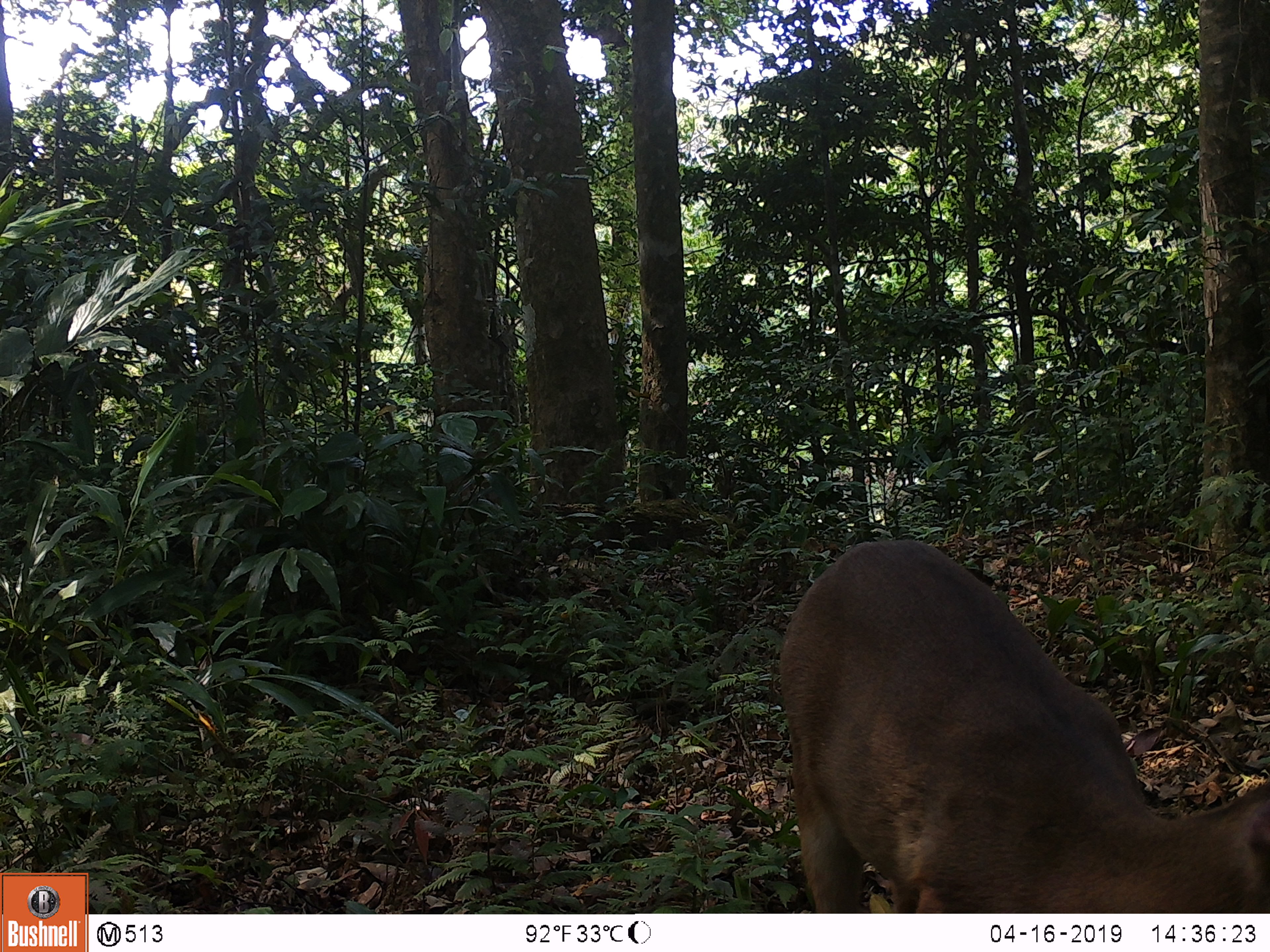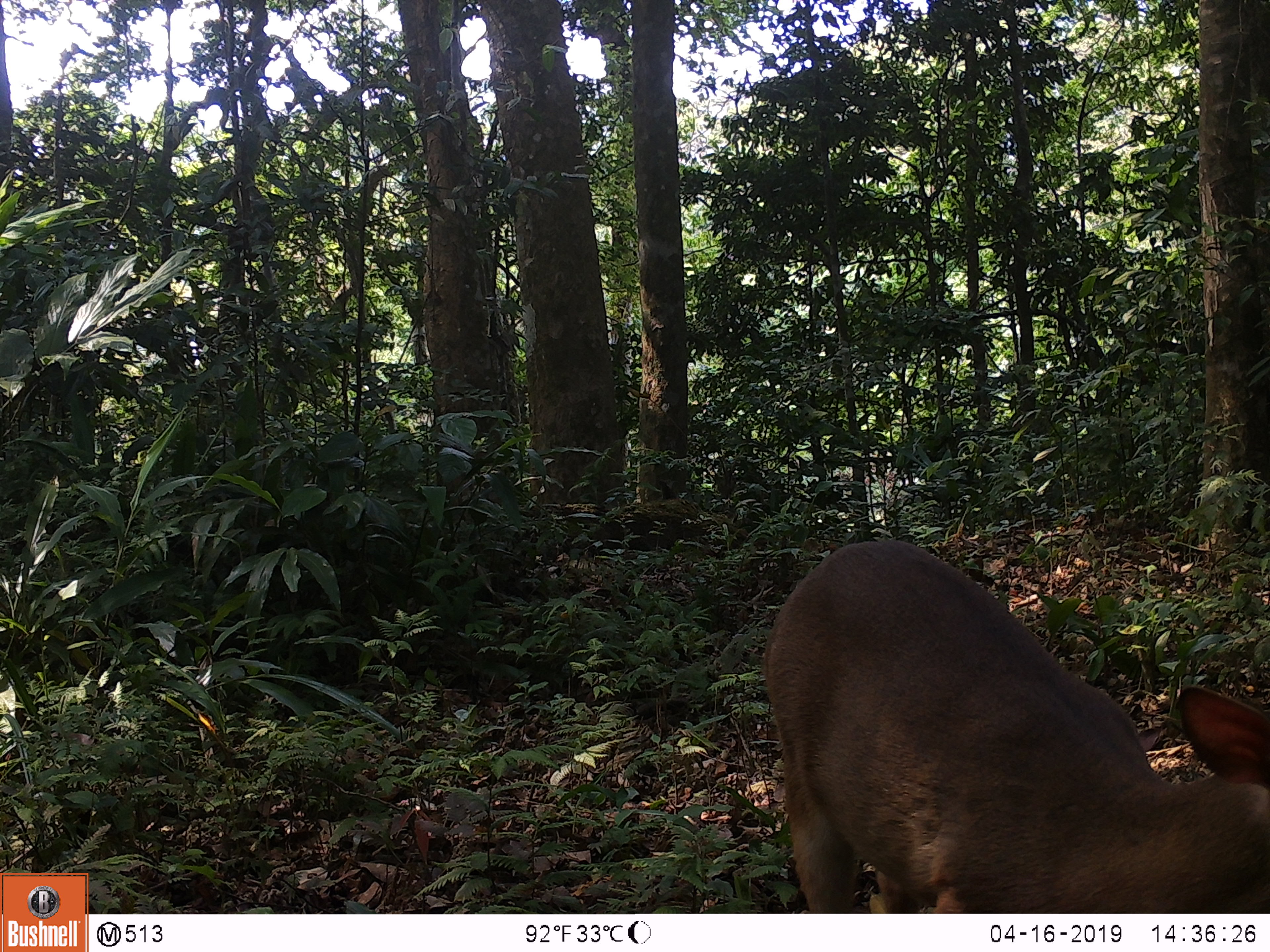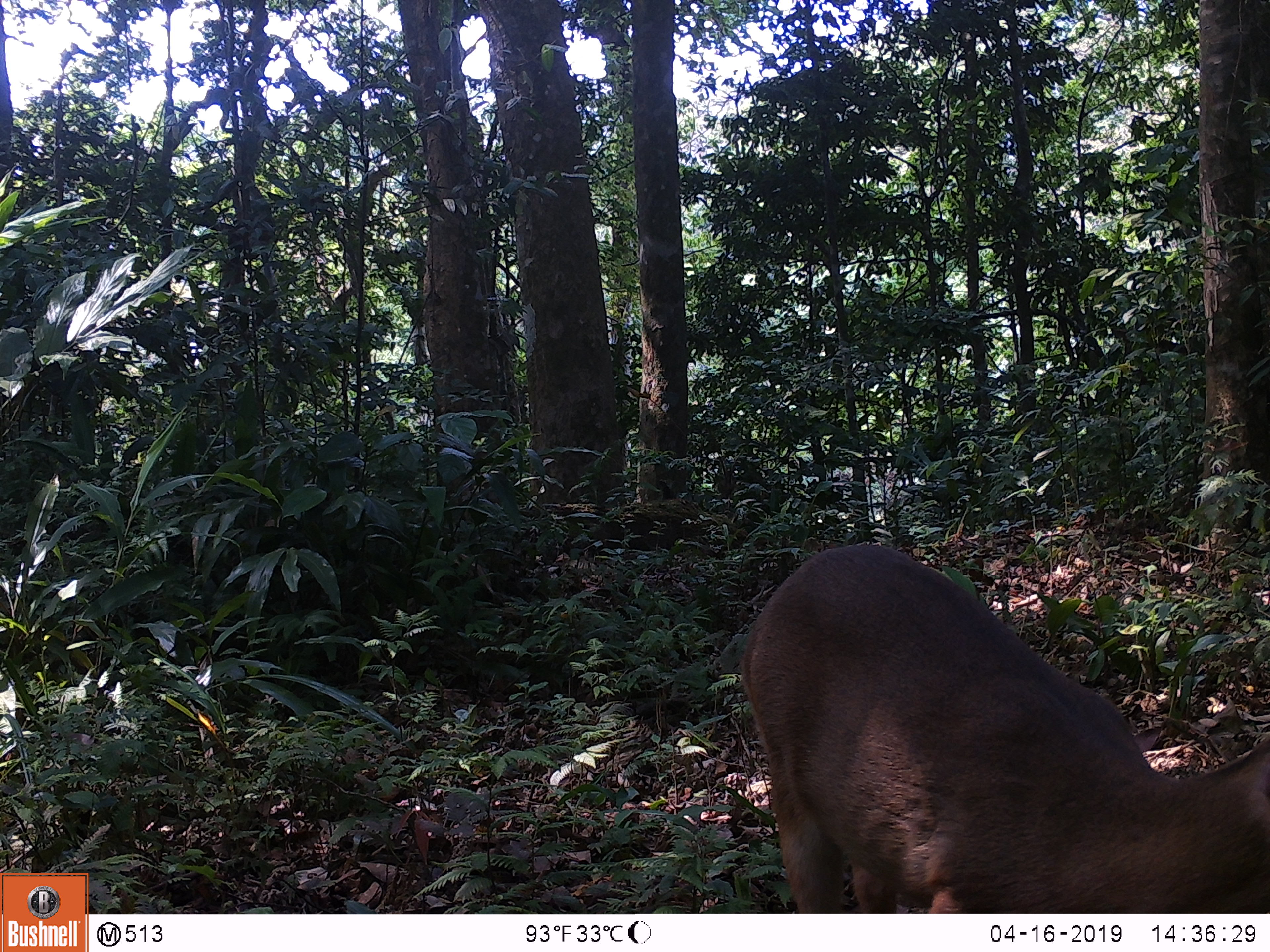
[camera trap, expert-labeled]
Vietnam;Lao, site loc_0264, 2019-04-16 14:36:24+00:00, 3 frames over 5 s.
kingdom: Animalia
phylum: Chordata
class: Mammalia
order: Artiodactyla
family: Cervidae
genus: Muntiacus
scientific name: Muntiacus vuquangensis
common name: large-antlered muntjac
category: large antlered muntjac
Large antlered muntjac (large-antlered muntjac) (Muntiacus vuquangensis). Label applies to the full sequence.